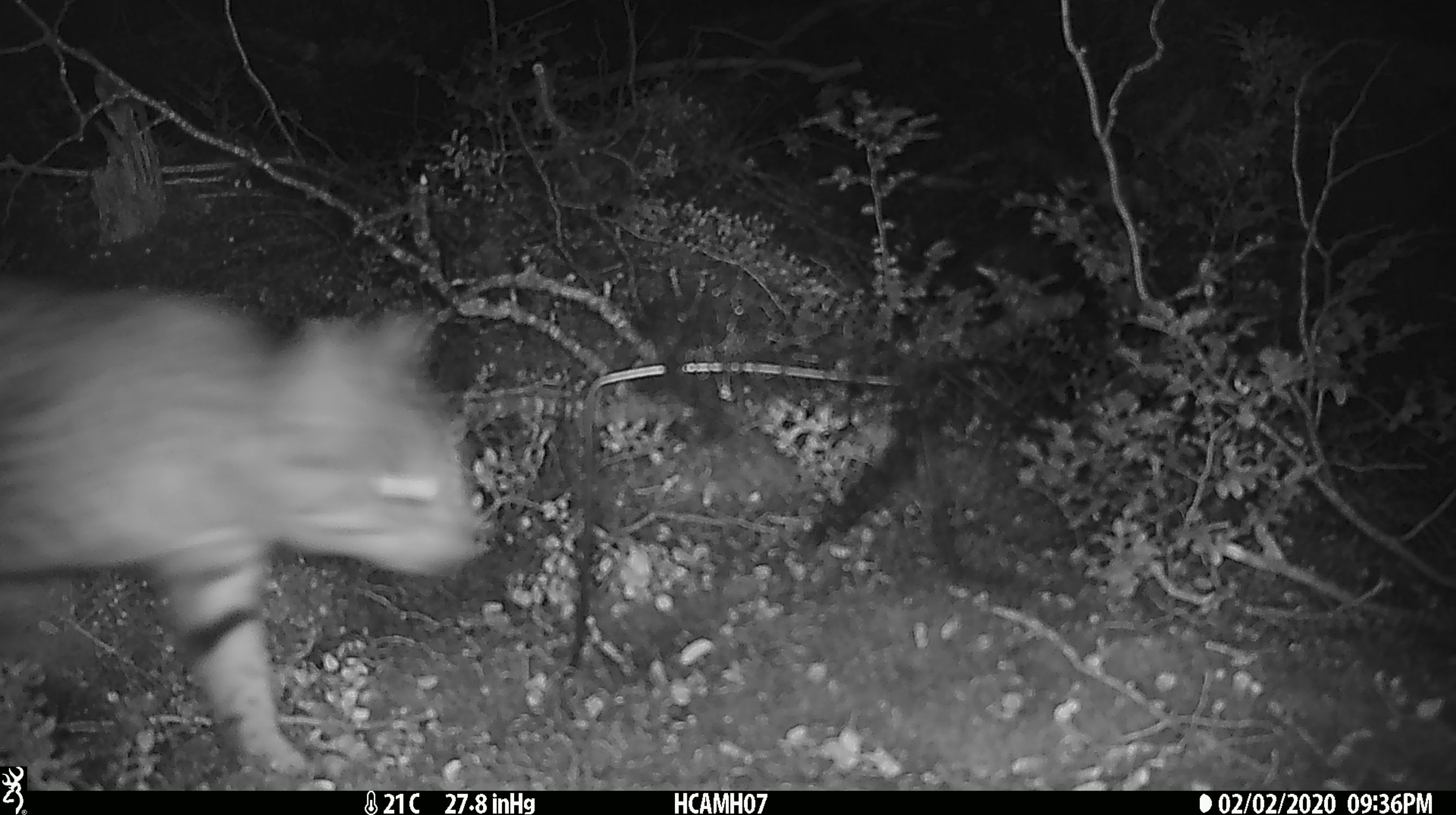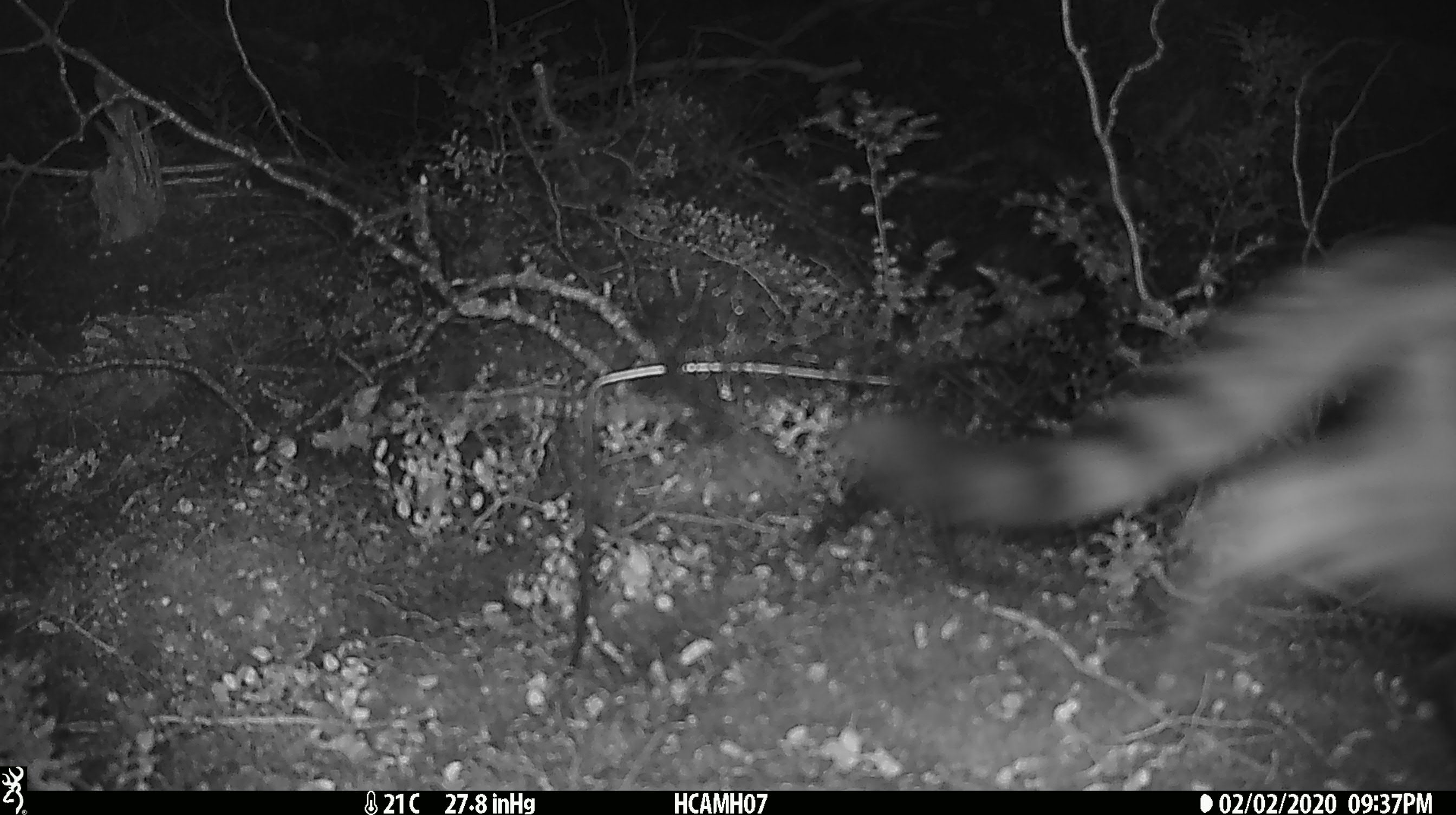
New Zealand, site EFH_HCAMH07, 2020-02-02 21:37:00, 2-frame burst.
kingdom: Animalia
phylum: Chordata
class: Mammalia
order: Carnivora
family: Felidae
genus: Felis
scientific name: Felis catus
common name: domestic cat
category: cat